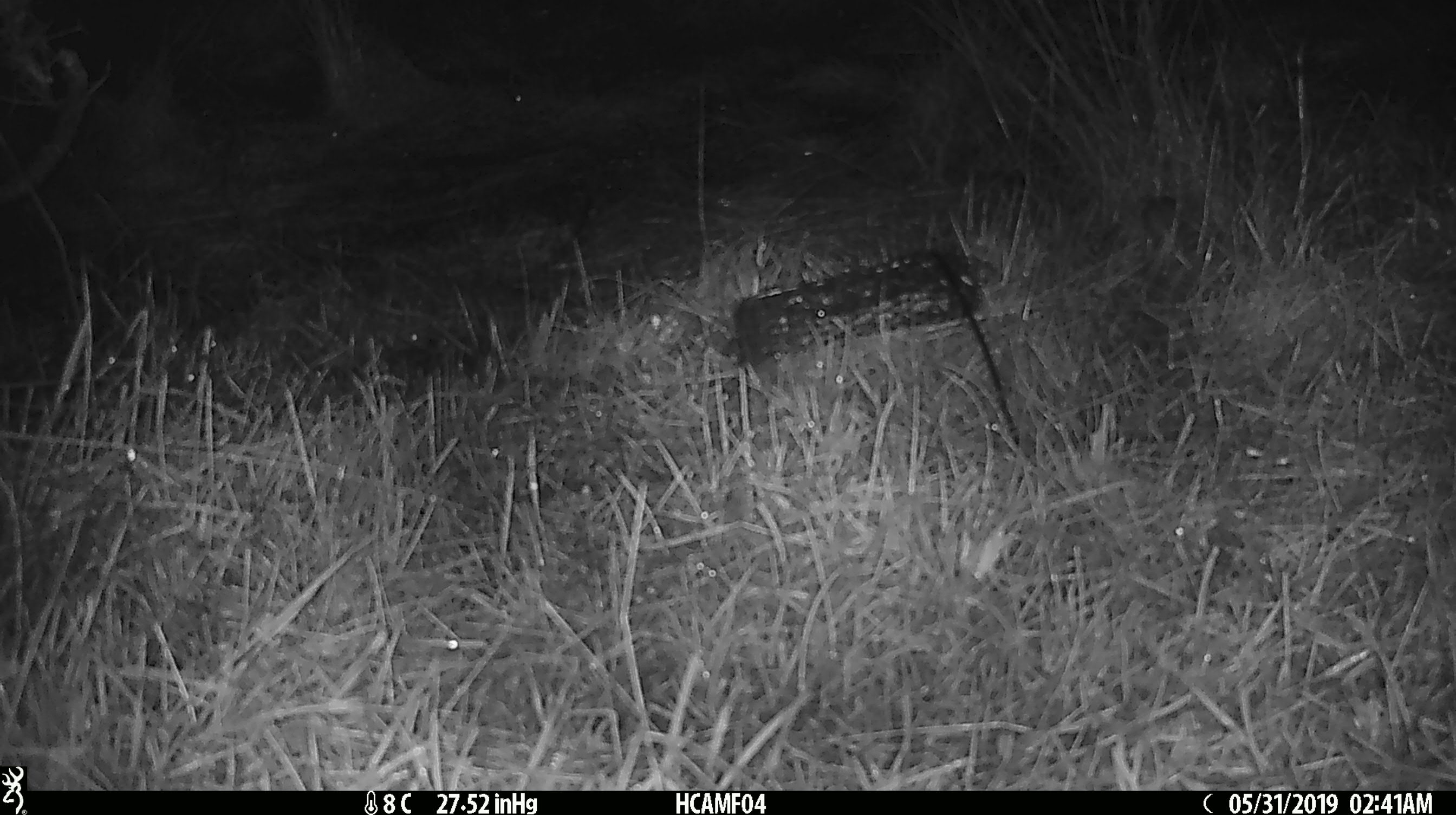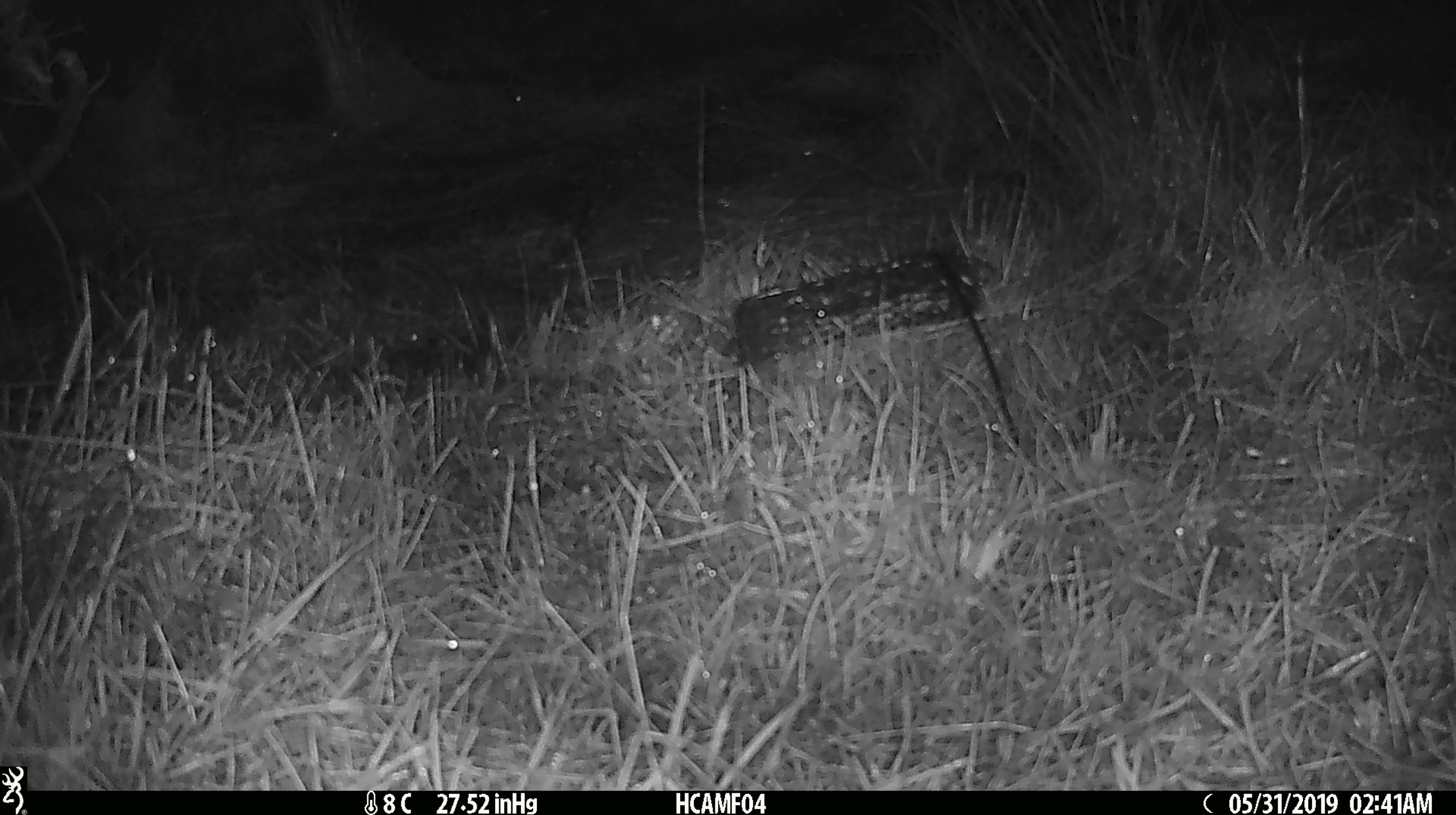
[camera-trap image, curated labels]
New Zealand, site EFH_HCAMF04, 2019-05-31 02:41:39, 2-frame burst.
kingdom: Animalia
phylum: Chordata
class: Mammalia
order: Rodentia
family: Muridae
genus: Mus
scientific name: Mus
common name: mouse